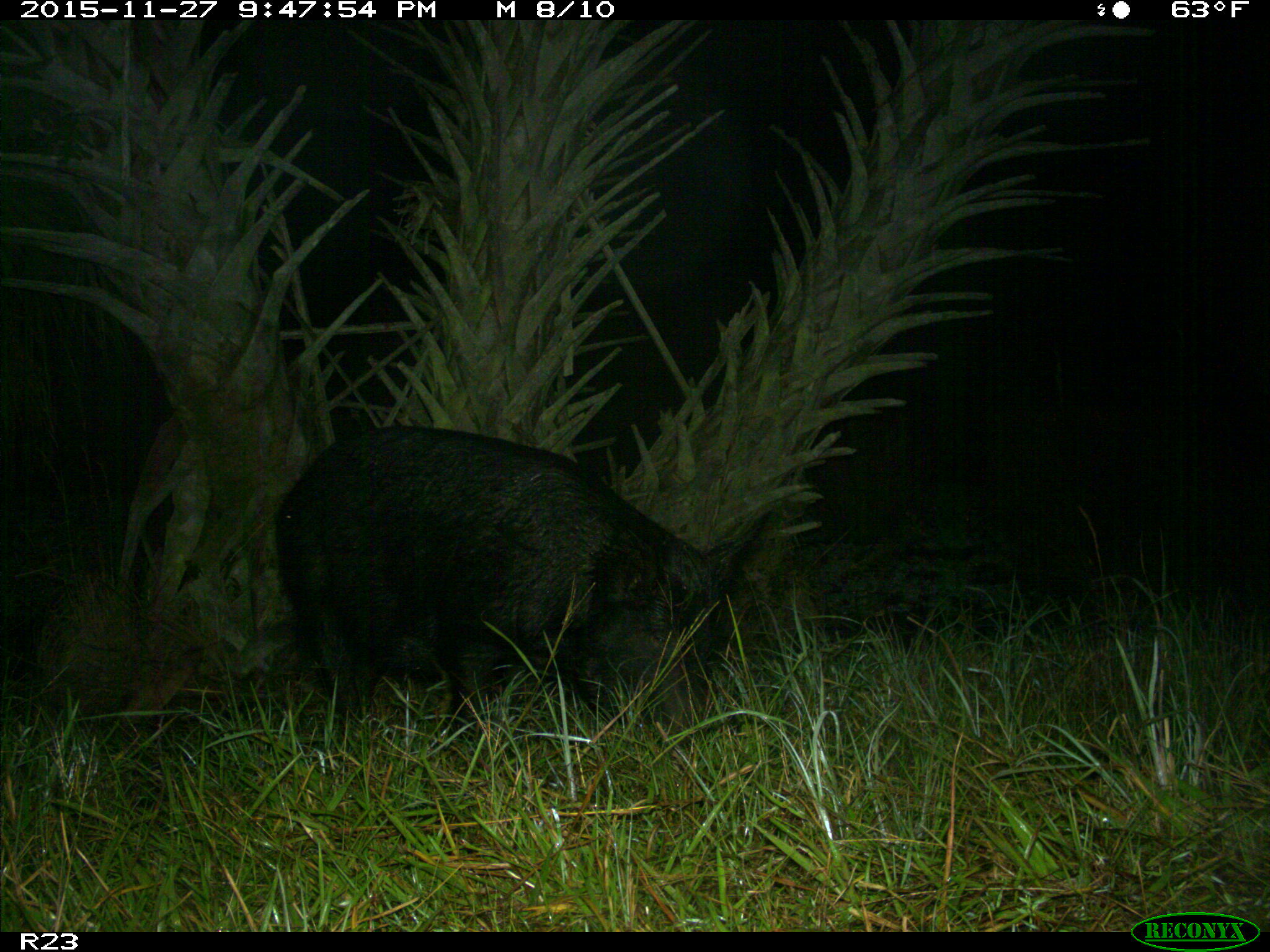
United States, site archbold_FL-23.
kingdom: Animalia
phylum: Chordata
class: Mammalia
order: Artiodactyla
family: Suidae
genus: Sus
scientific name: Sus scrofa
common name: wild boar